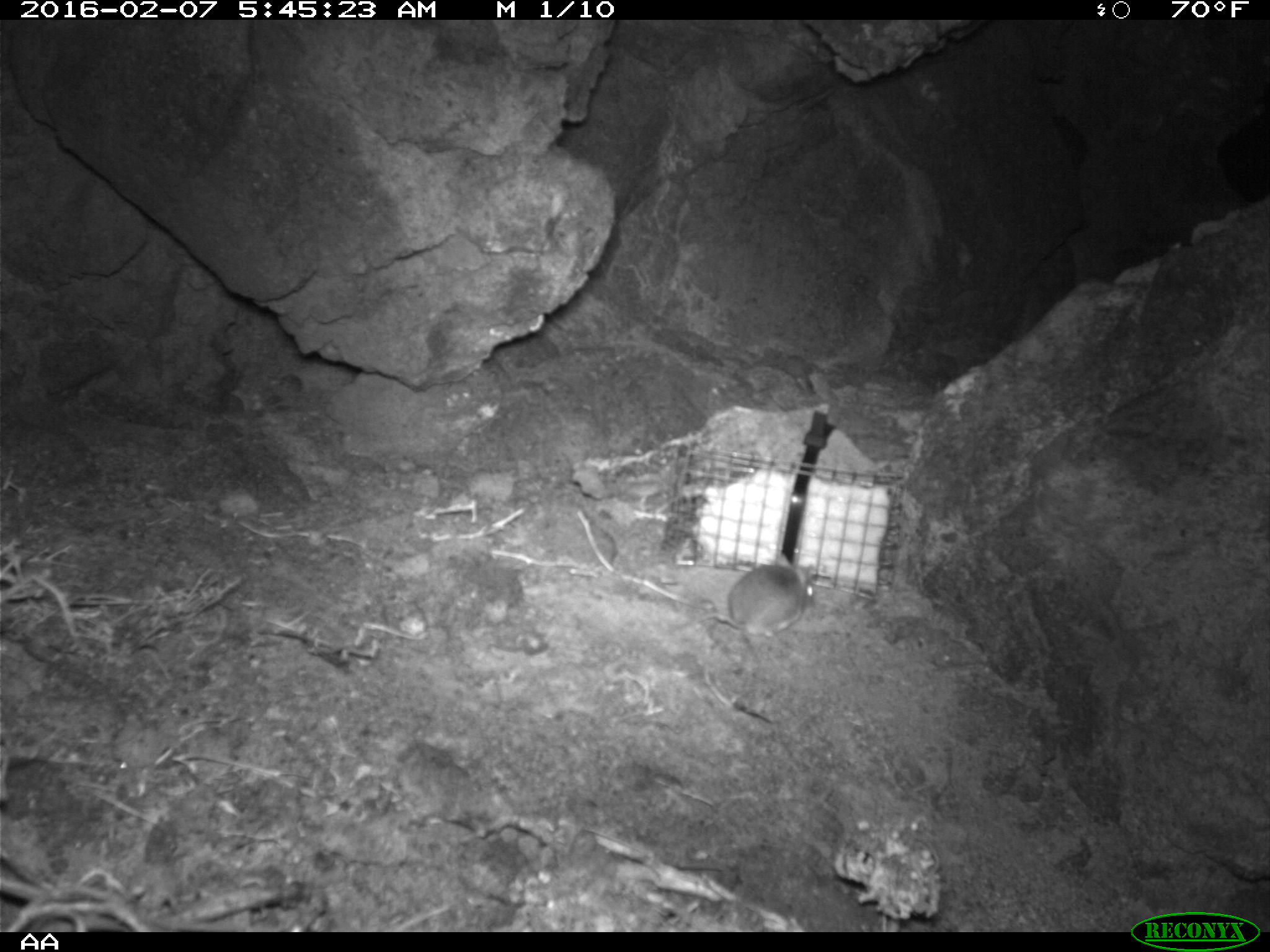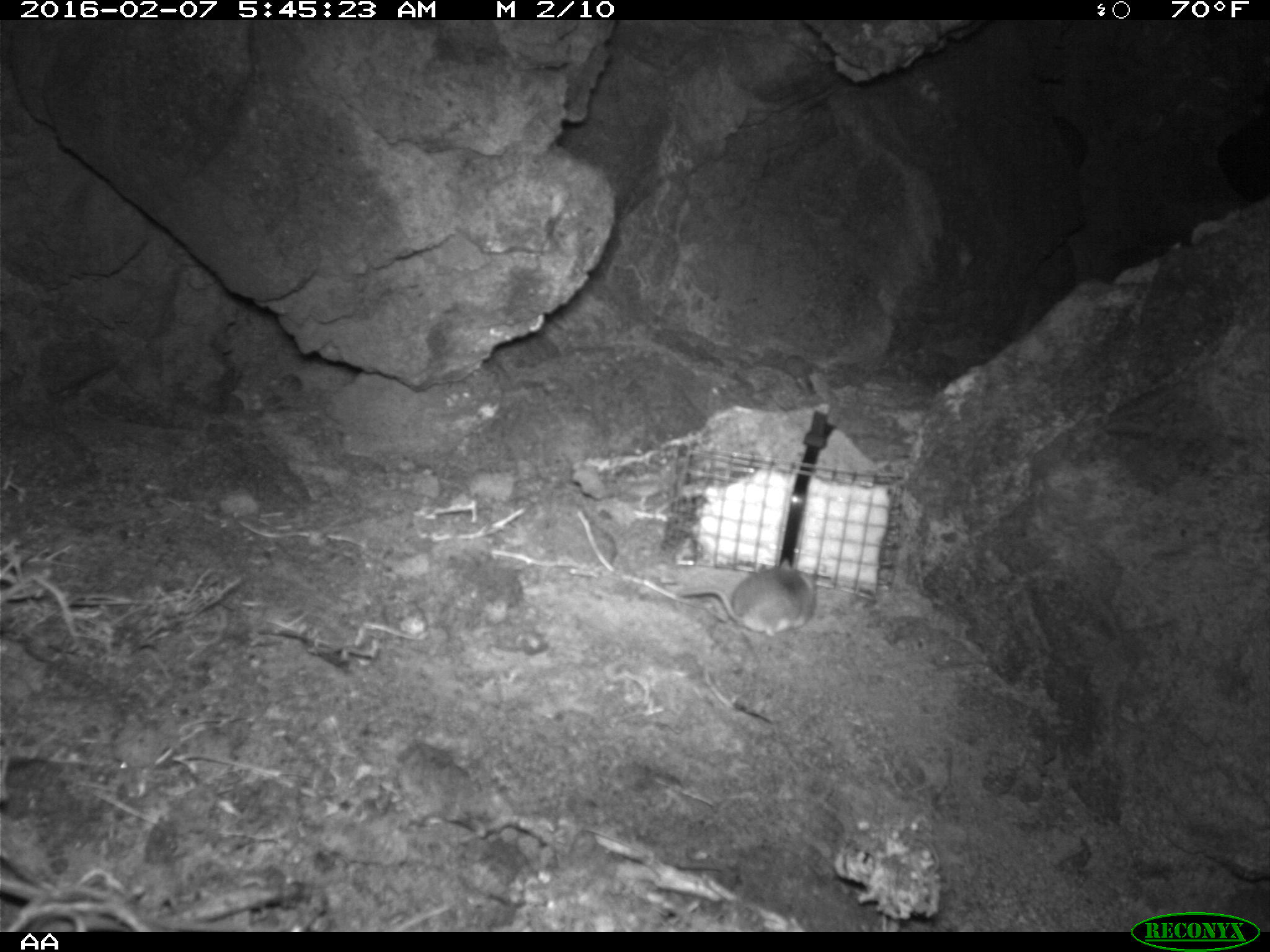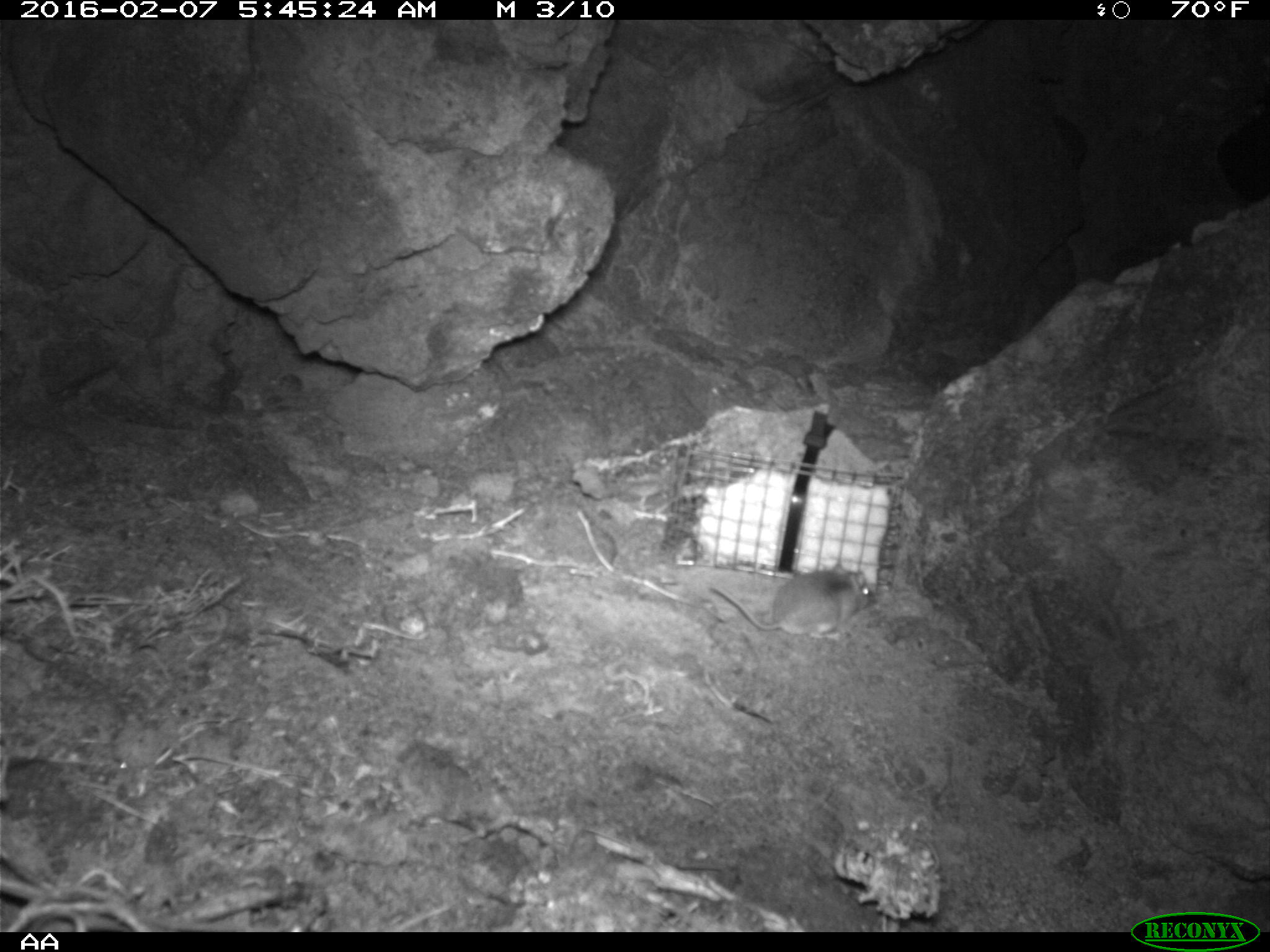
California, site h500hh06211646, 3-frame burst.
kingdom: Animalia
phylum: Chordata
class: Mammalia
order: Rodentia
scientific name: Rodentia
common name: rodent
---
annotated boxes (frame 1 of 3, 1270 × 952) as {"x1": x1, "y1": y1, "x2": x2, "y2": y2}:
rodent: {"x1": 695, "y1": 549, "x2": 814, "y2": 676}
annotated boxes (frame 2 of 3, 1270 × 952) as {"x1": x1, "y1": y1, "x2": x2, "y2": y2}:
rodent: {"x1": 678, "y1": 558, "x2": 815, "y2": 635}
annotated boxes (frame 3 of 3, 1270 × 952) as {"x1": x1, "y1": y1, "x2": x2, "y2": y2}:
rodent: {"x1": 709, "y1": 565, "x2": 883, "y2": 641}